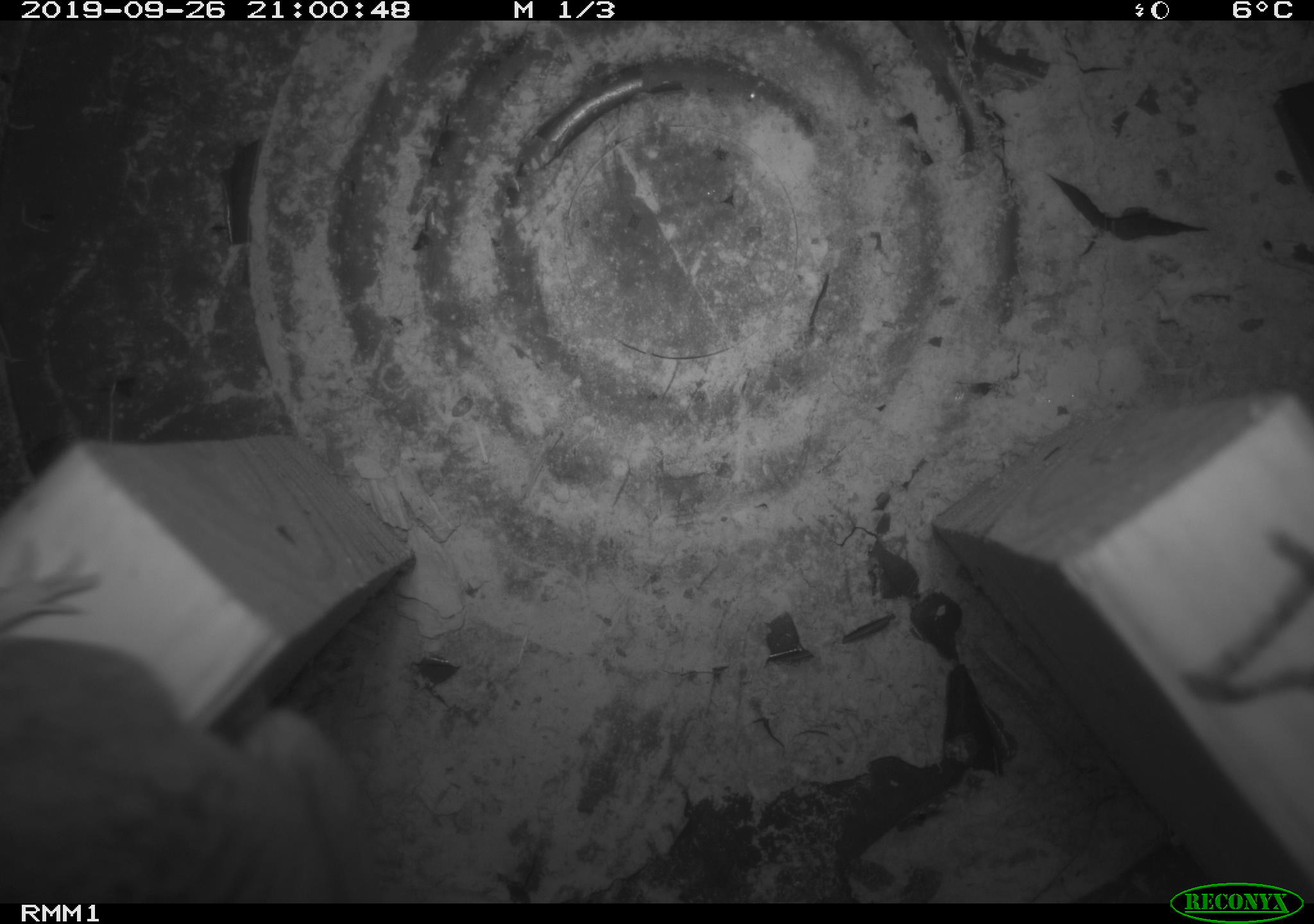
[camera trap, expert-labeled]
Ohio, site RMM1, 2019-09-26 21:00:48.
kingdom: Animalia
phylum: Chordata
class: Mammalia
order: Rodentia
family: Cricetidae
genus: Peromyscus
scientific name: Peromyscus leucopus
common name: white-footed mouse